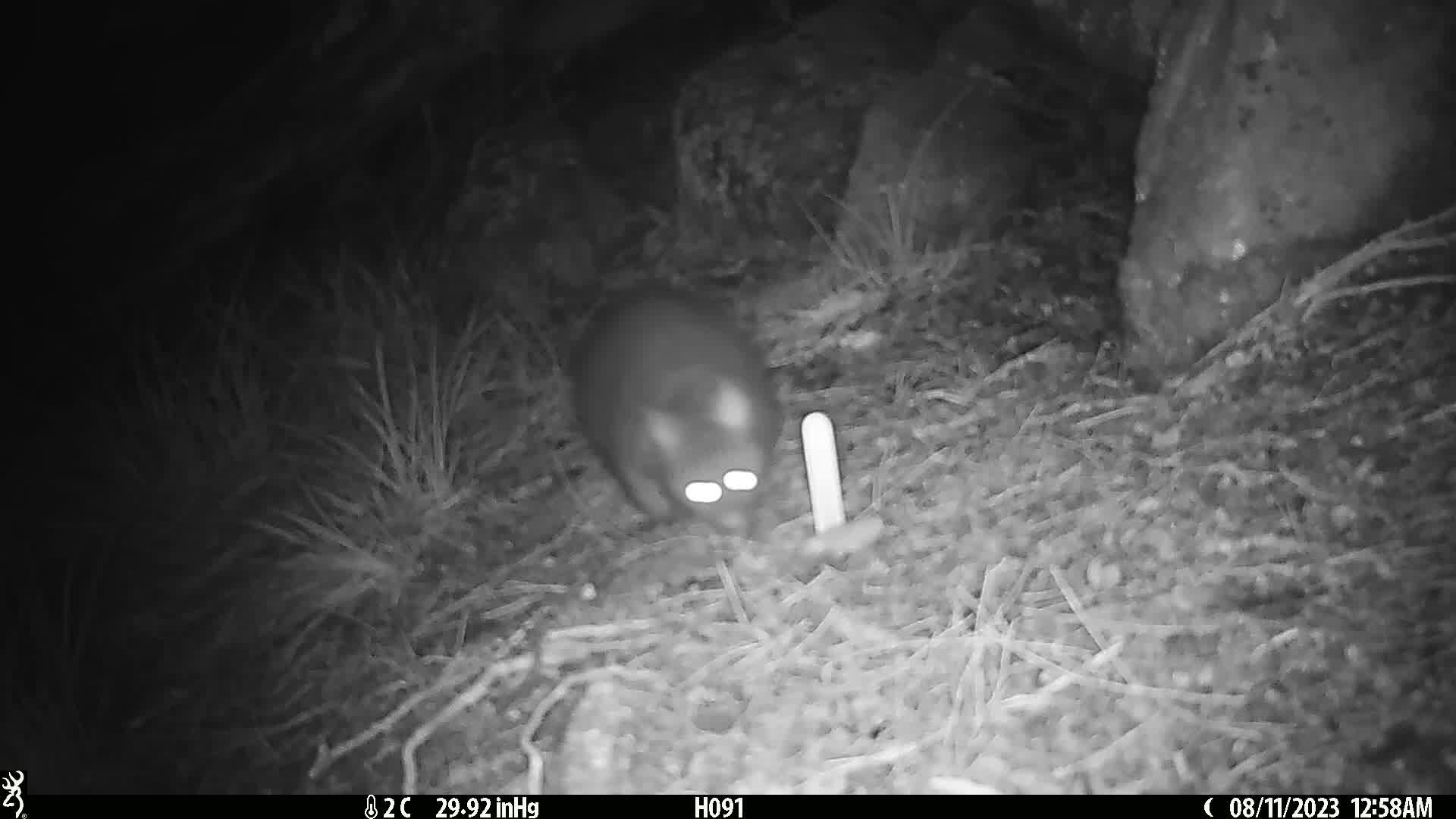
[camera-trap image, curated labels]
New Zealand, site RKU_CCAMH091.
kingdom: Animalia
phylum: Chordata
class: Mammalia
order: Diprotodontia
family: Phalangeridae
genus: Trichosurus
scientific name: Trichosurus vulpecula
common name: common brushtail possum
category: possum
Possum (common brushtail possum) (Trichosurus vulpecula).